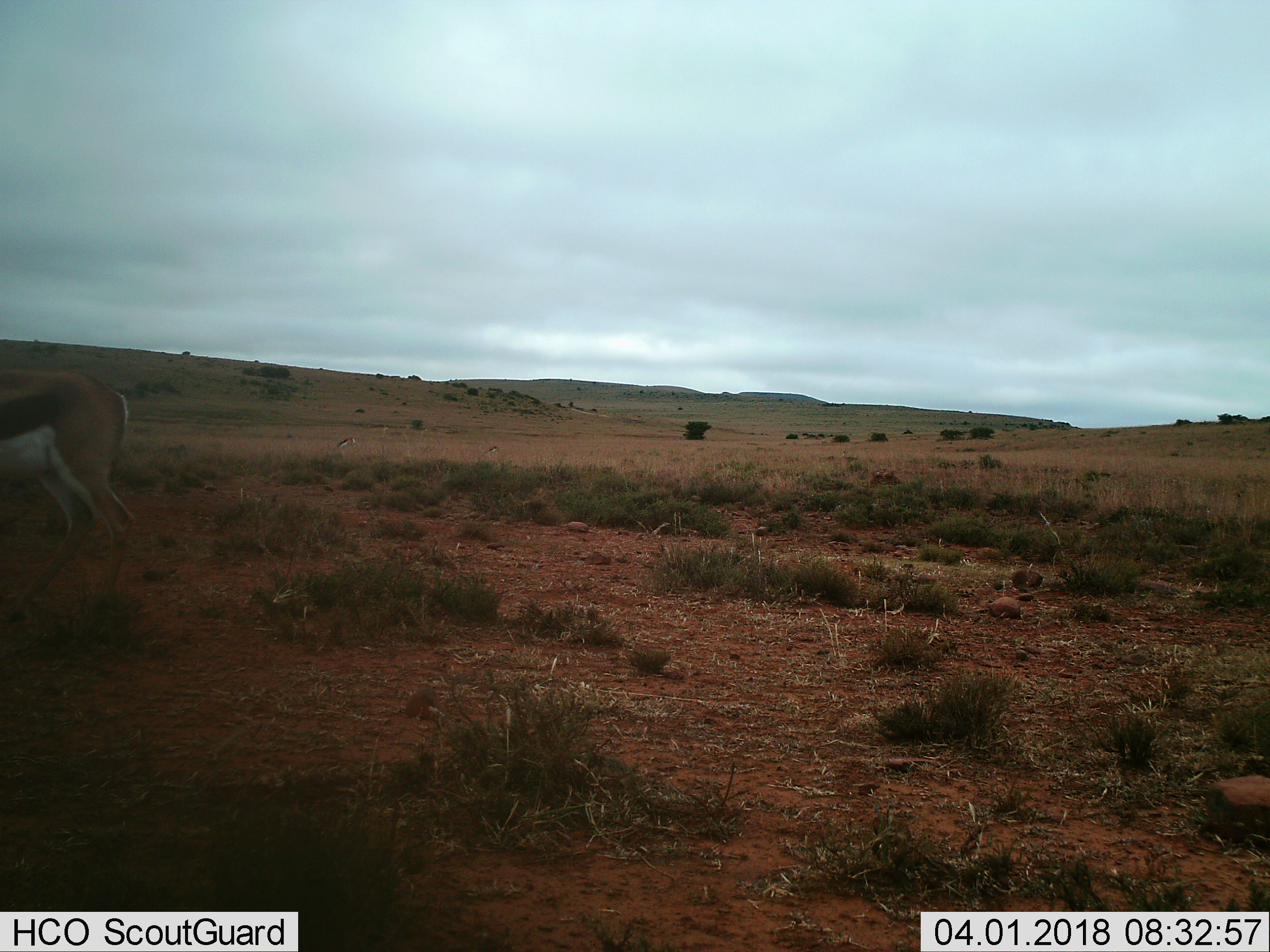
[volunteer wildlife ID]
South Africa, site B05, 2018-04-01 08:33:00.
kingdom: Animalia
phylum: Chordata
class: Mammalia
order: Artiodactyla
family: Bovidae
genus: Antidorcas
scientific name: Antidorcas marsupialis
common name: springbok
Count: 1.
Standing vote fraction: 43%.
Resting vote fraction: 0%.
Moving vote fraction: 86%.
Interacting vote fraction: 14%.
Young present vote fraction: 0%.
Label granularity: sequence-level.